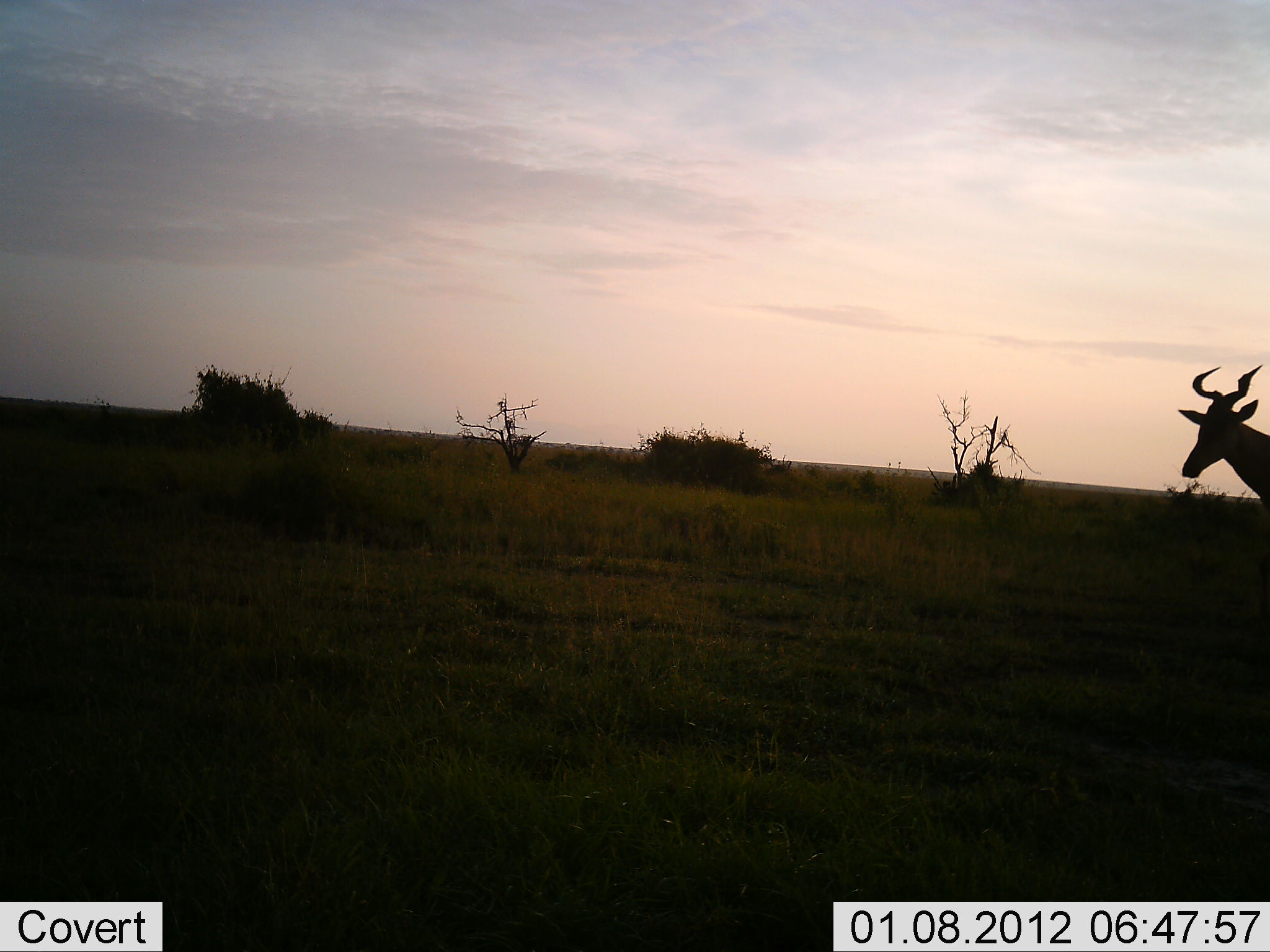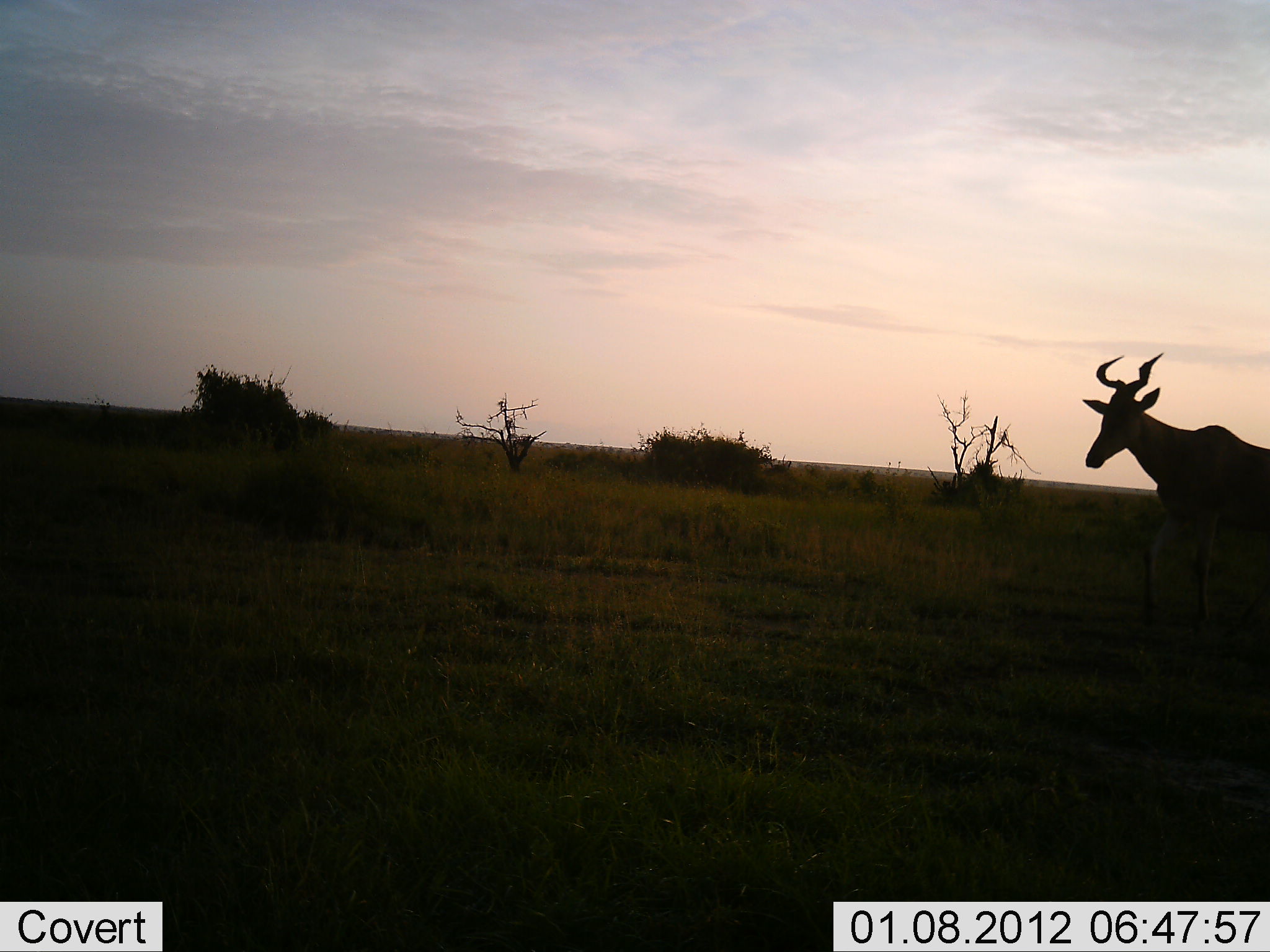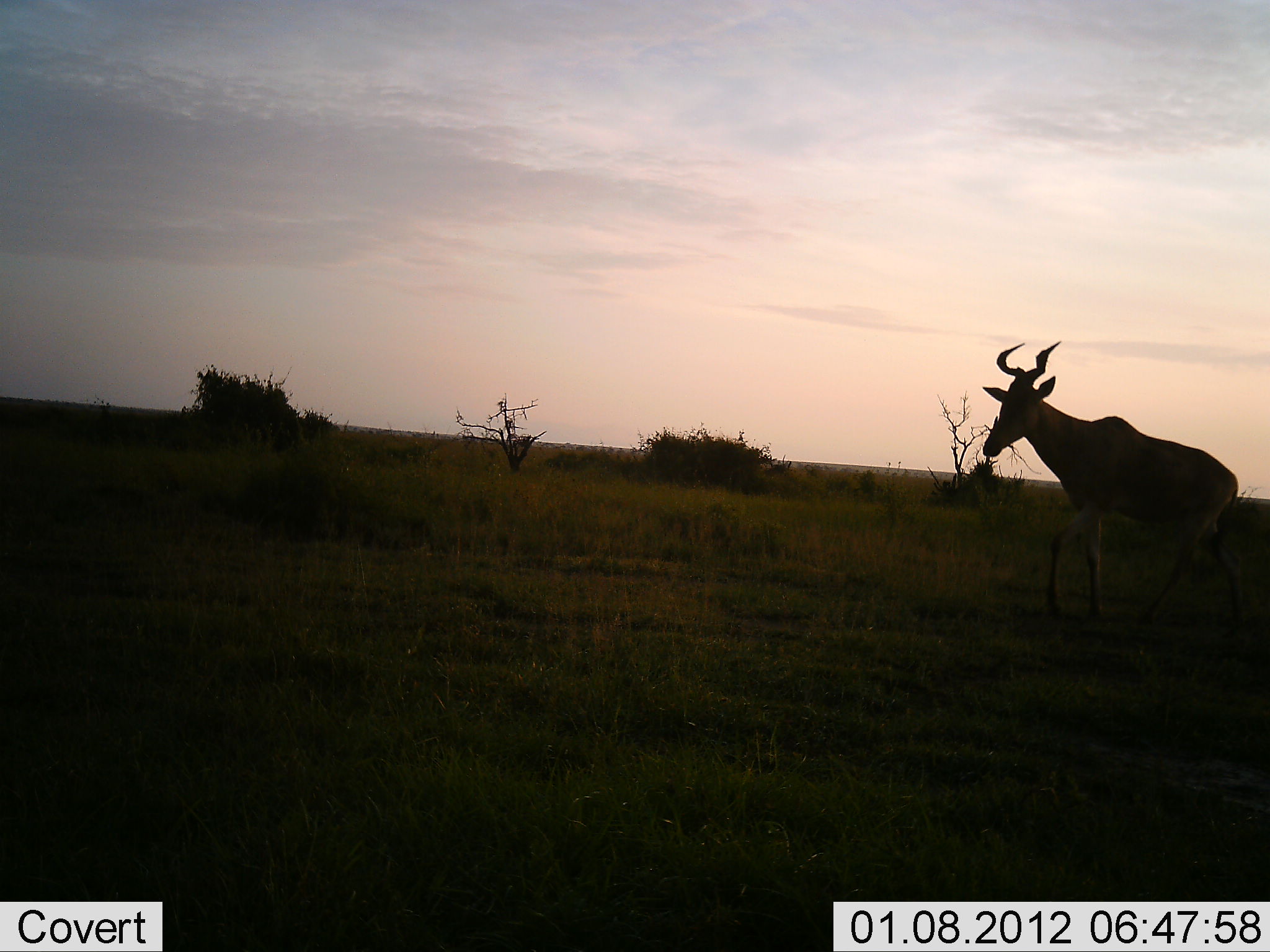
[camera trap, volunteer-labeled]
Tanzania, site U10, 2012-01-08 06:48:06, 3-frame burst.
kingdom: Animalia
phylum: Chordata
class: Mammalia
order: Artiodactyla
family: Bovidae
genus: Alcelaphus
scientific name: Alcelaphus buselaphus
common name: hartebeest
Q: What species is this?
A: Hartebeest (Alcelaphus buselaphus).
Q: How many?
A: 1.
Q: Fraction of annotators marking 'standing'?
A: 4%.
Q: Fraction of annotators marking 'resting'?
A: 0%.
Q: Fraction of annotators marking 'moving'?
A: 96%.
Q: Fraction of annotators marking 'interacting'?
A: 0%.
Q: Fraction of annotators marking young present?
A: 0%.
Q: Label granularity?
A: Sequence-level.